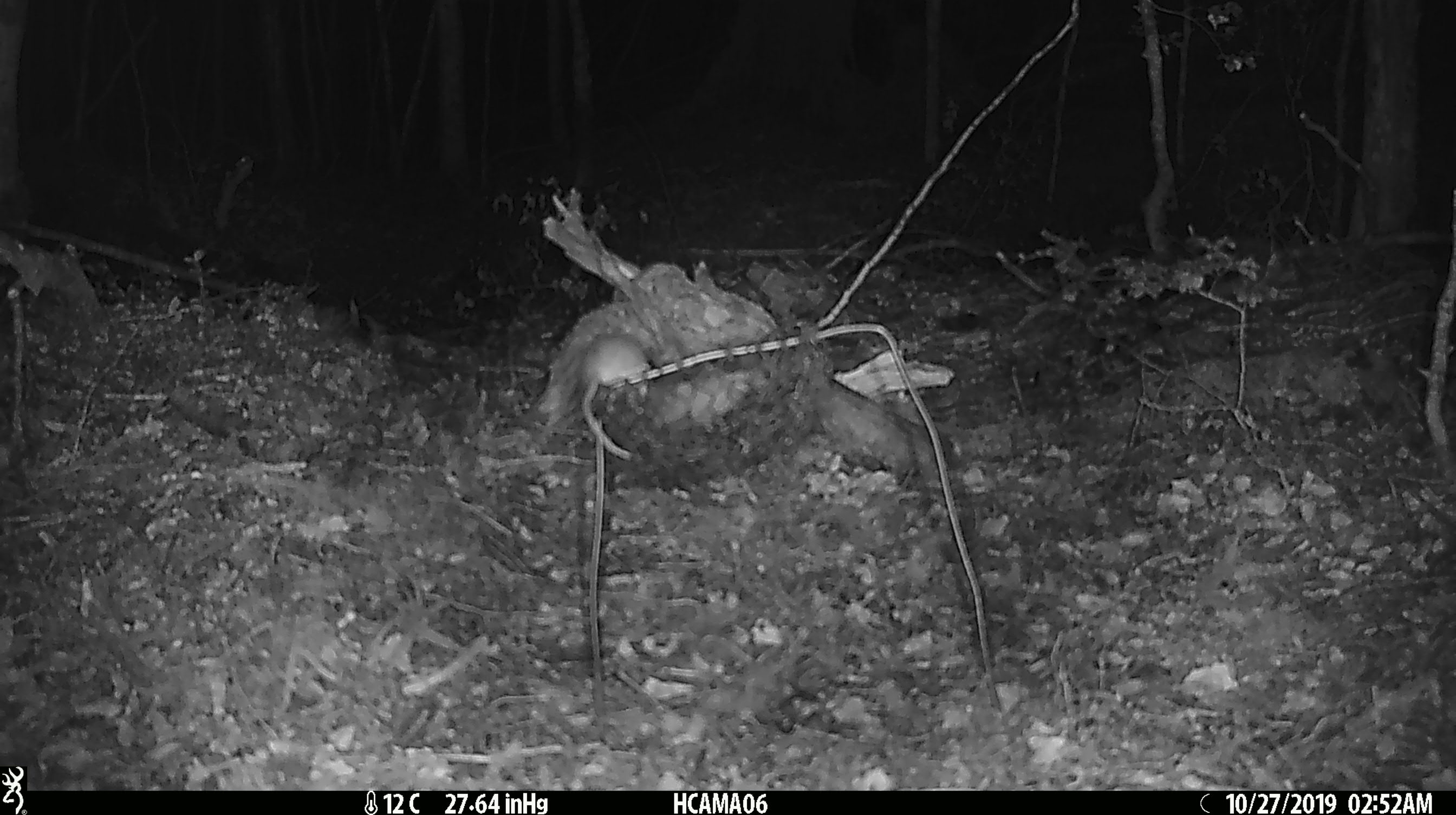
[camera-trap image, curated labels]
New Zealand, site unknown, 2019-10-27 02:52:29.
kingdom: Animalia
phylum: Chordata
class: Mammalia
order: Rodentia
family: Muridae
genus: Mus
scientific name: Mus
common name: mouse